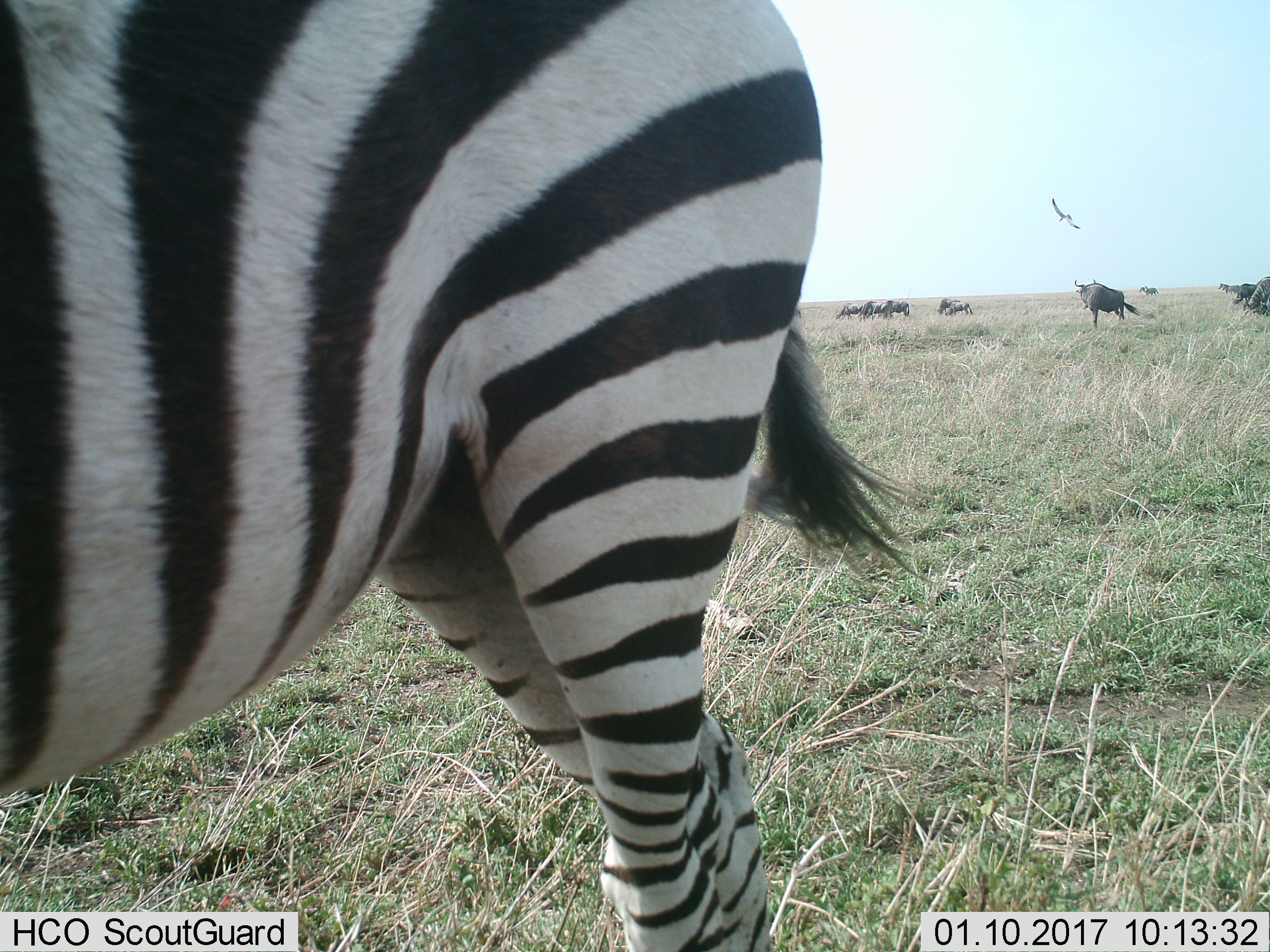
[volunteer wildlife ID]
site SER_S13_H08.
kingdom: Animalia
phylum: Chordata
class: Mammalia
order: Artiodactyla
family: Bovidae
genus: Connochaetes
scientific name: Connochaetes taurinus taurinus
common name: blue wildebeest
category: wildebeestblue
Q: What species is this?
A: Wildebeestblue (blue wildebeest) (Connochaetes taurinus taurinus).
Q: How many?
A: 8.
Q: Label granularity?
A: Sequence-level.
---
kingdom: Animalia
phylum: Chordata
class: Mammalia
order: Perissodactyla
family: Equidae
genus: Equus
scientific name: Equus quagga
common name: plains zebra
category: zebraplains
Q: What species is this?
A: Zebraplains (plains zebra) (Equus quagga).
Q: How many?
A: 3.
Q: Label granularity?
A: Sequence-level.